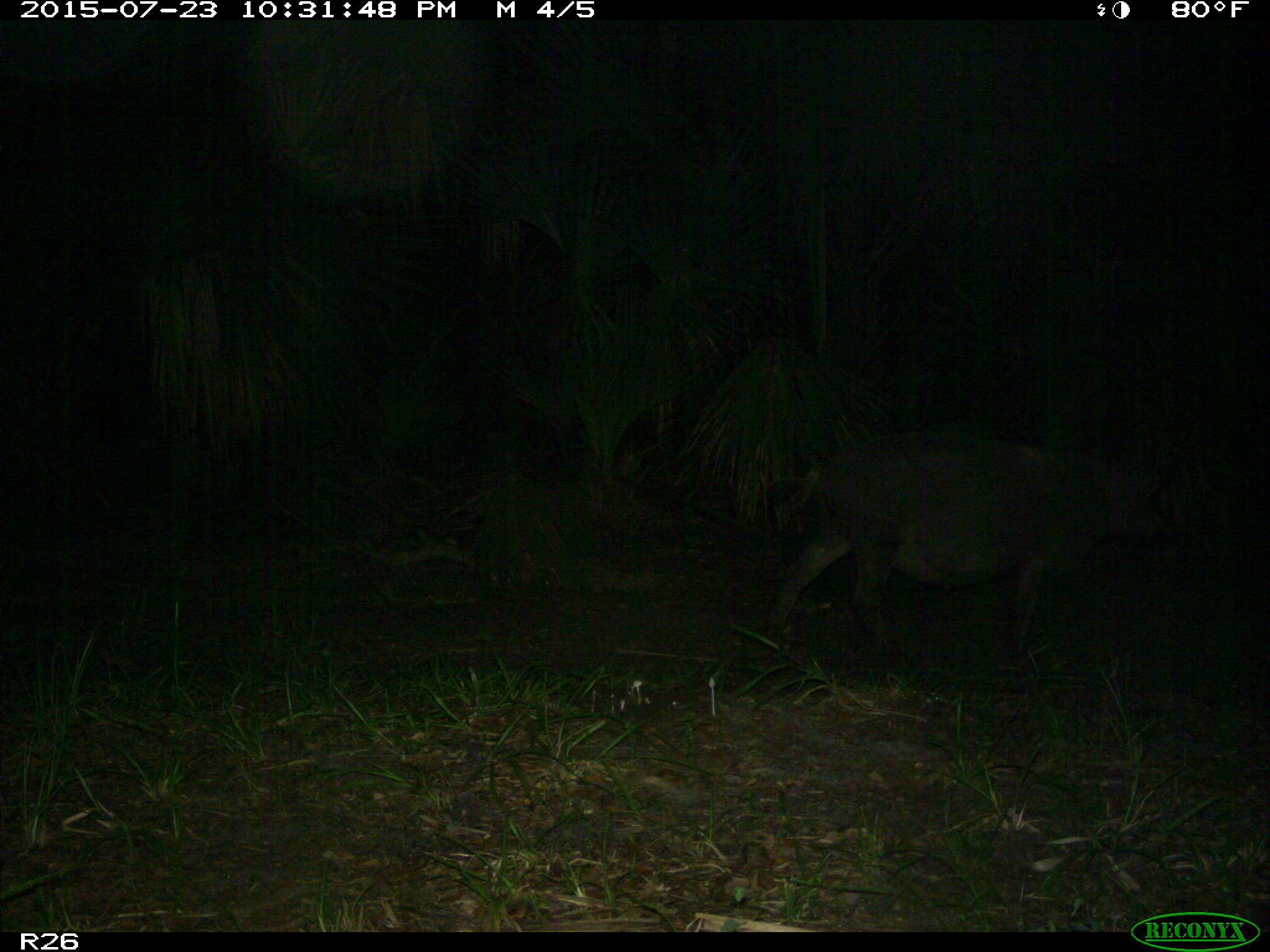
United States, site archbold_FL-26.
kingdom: Animalia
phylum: Chordata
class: Mammalia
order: Artiodactyla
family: Suidae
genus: Sus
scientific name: Sus scrofa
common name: wild boar